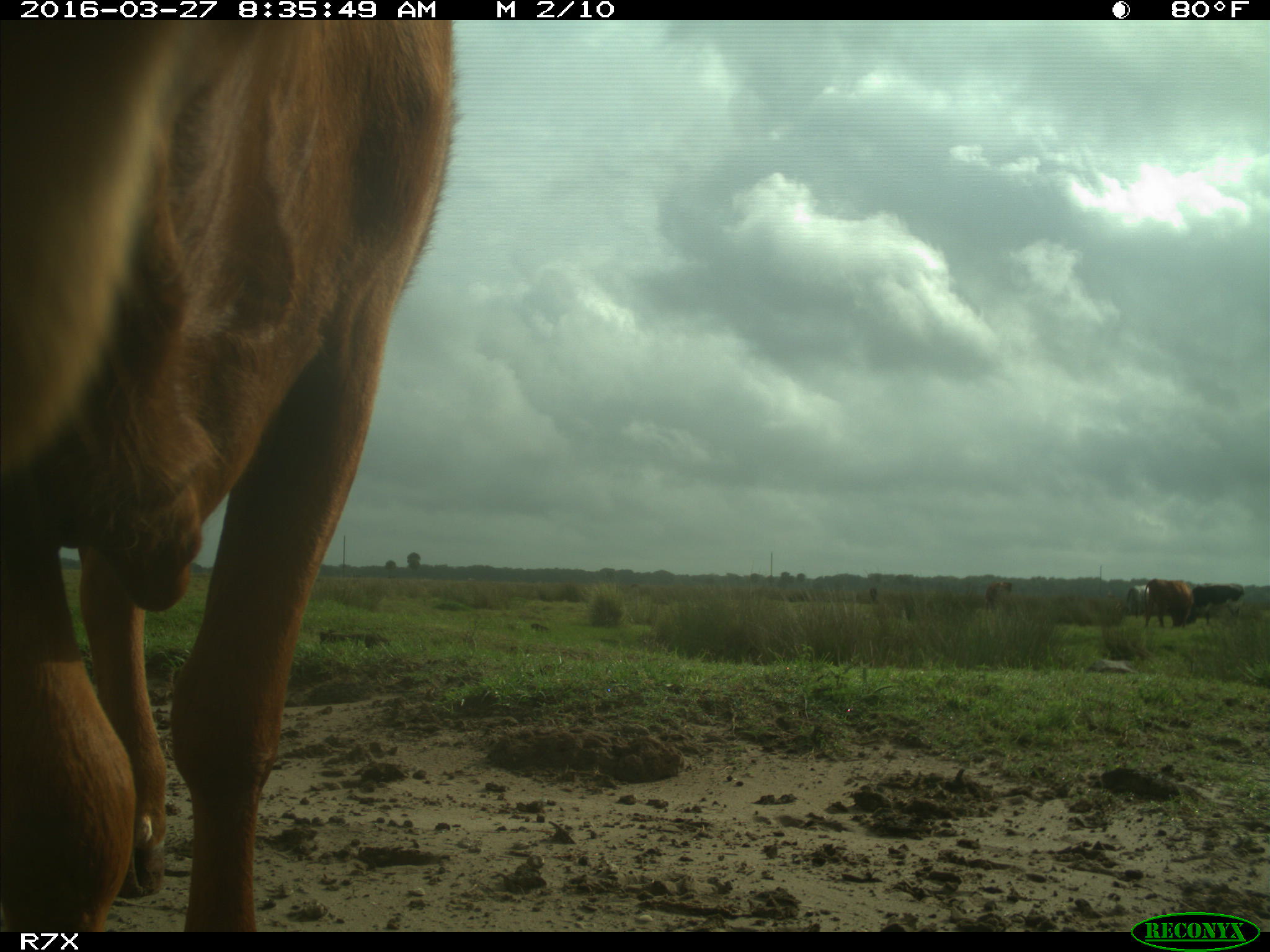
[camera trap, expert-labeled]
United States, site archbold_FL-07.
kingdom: Animalia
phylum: Chordata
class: Mammalia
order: Artiodactyla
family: Bovidae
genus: Bos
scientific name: Bos taurus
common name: domestic cow